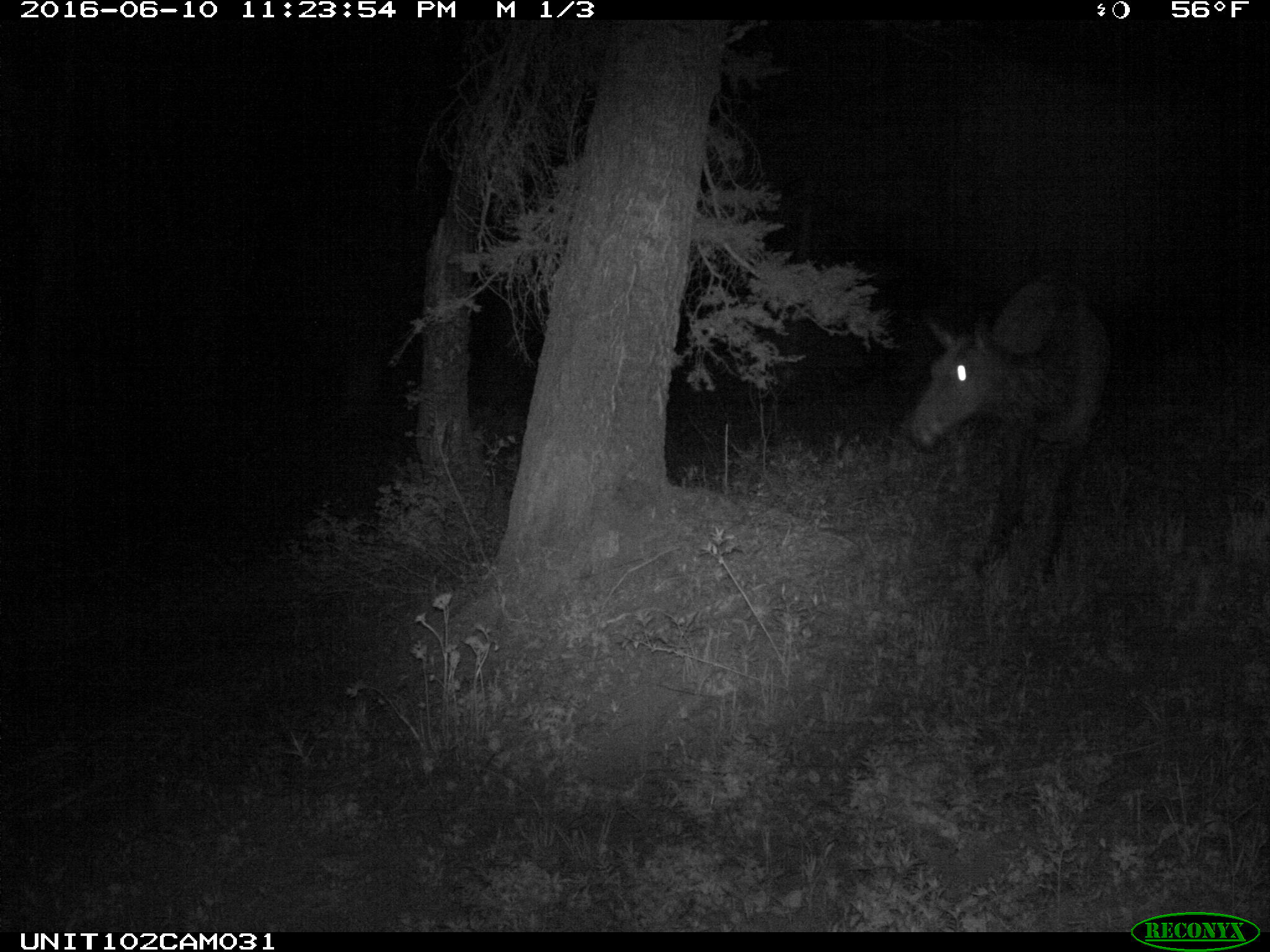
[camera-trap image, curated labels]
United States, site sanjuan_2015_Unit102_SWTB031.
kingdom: Animalia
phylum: Chordata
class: Mammalia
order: Artiodactyla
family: Cervidae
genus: Cervus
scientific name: Cervus elaphus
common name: red deer